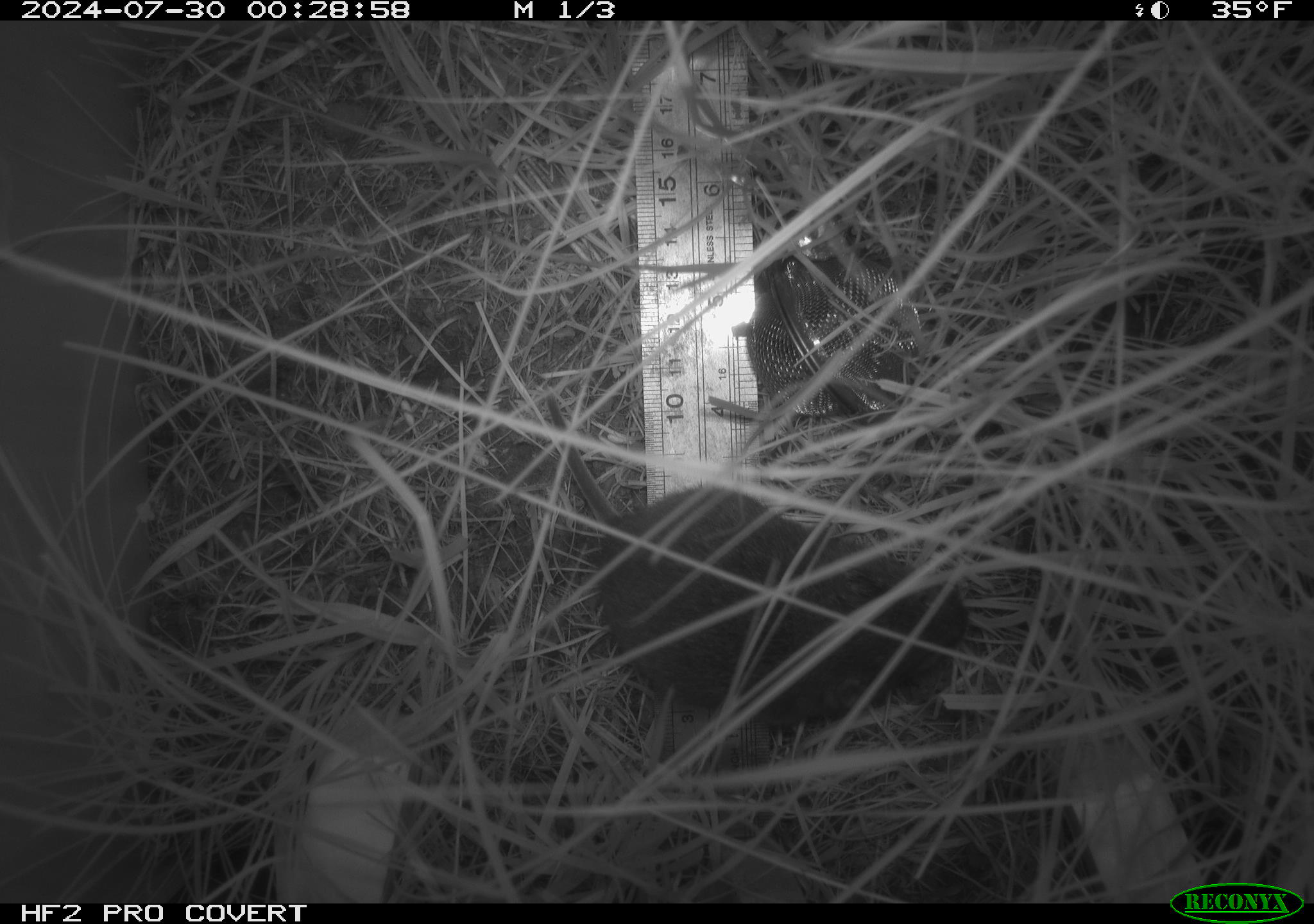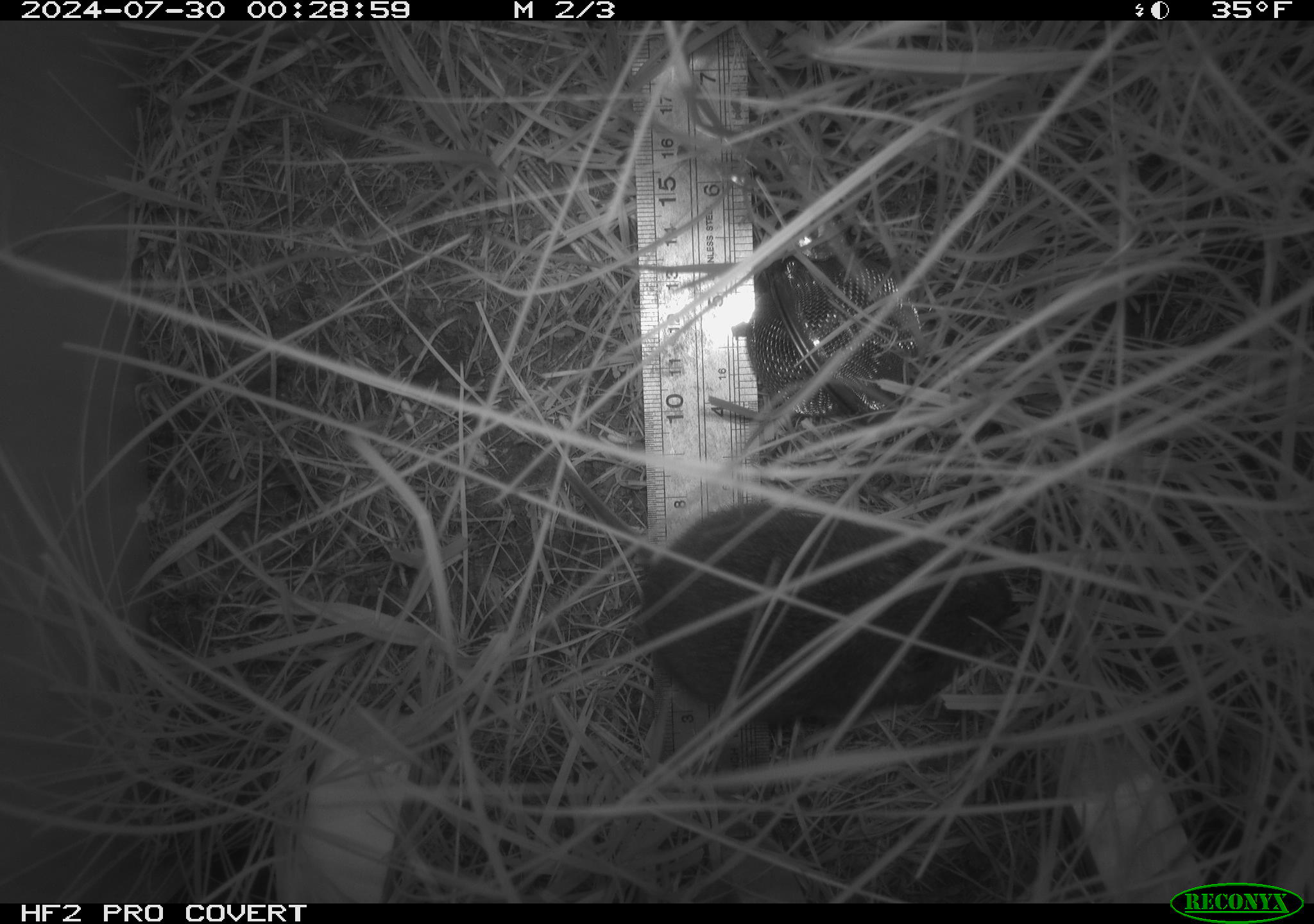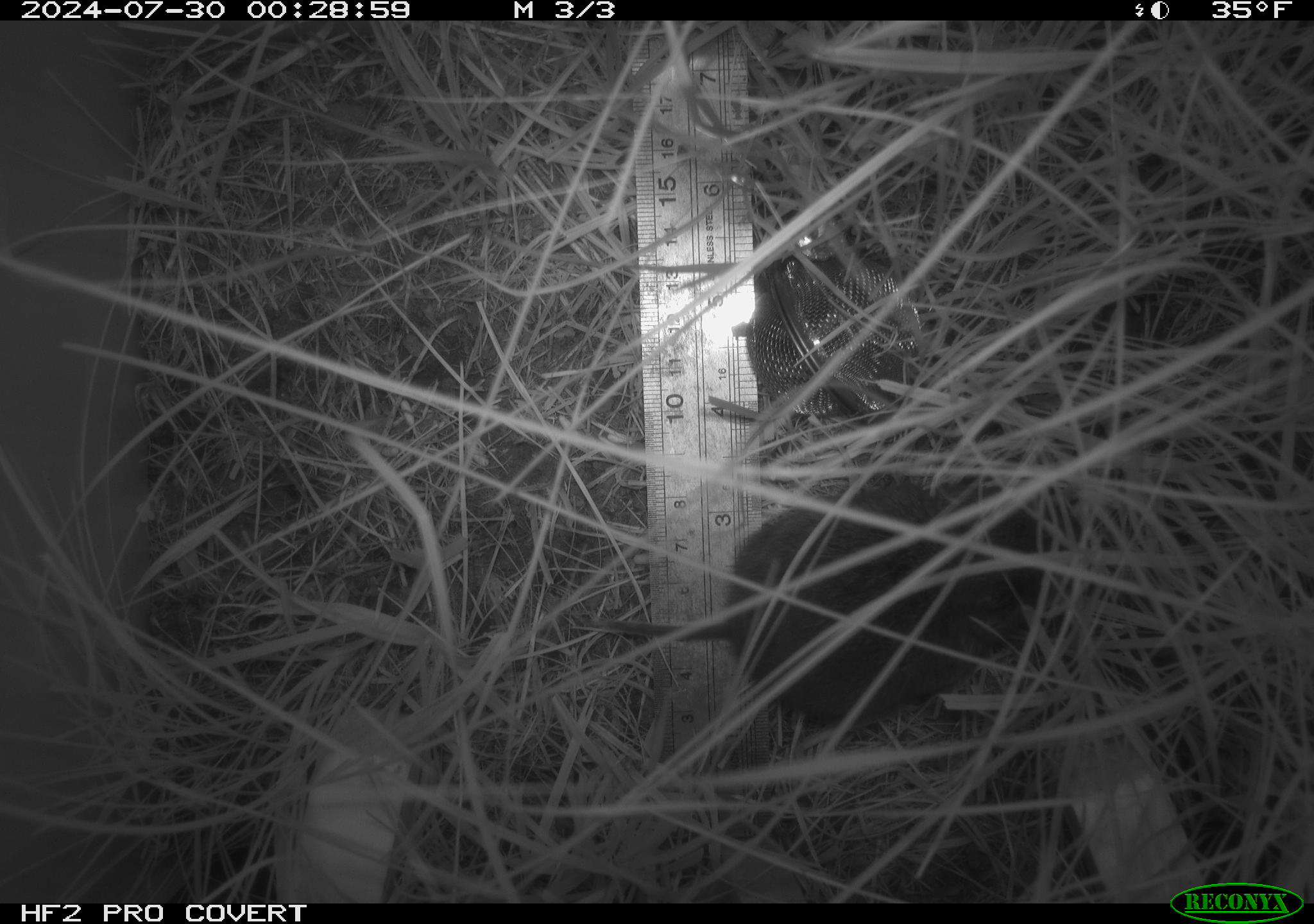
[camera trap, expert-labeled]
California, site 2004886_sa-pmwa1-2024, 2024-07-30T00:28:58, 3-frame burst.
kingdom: Animalia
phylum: Chordata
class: Mammalia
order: Rodentia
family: Cricetidae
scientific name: Arvicolinae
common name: voles, lemmings, and muskrats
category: arvicolinae subfamily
Arvicolinae subfamily (voles, lemmings, and muskrats) (Arvicolinae).